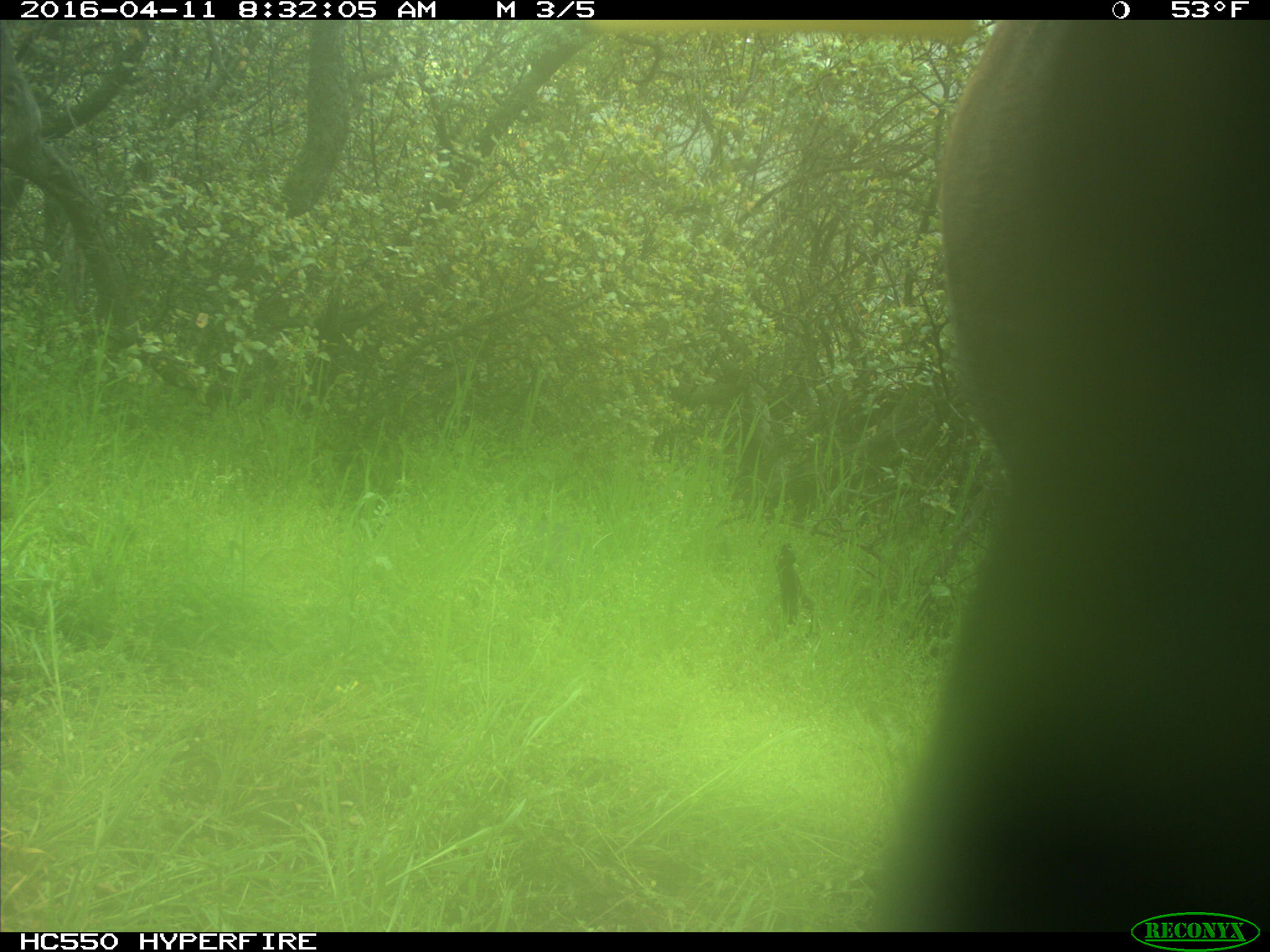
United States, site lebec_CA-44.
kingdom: Animalia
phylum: Chordata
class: Mammalia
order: Artiodactyla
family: Bovidae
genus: Bos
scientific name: Bos taurus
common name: domestic cow